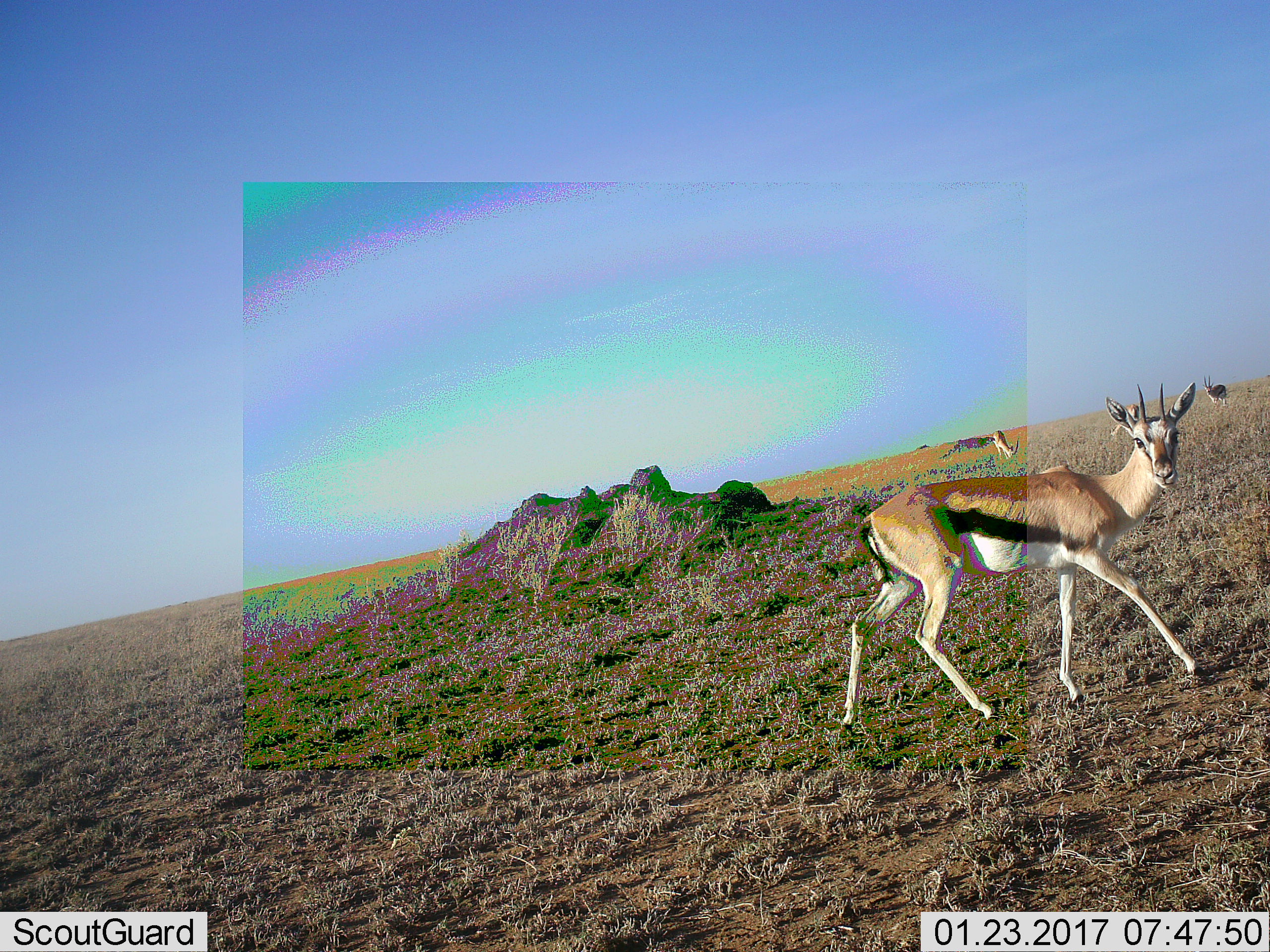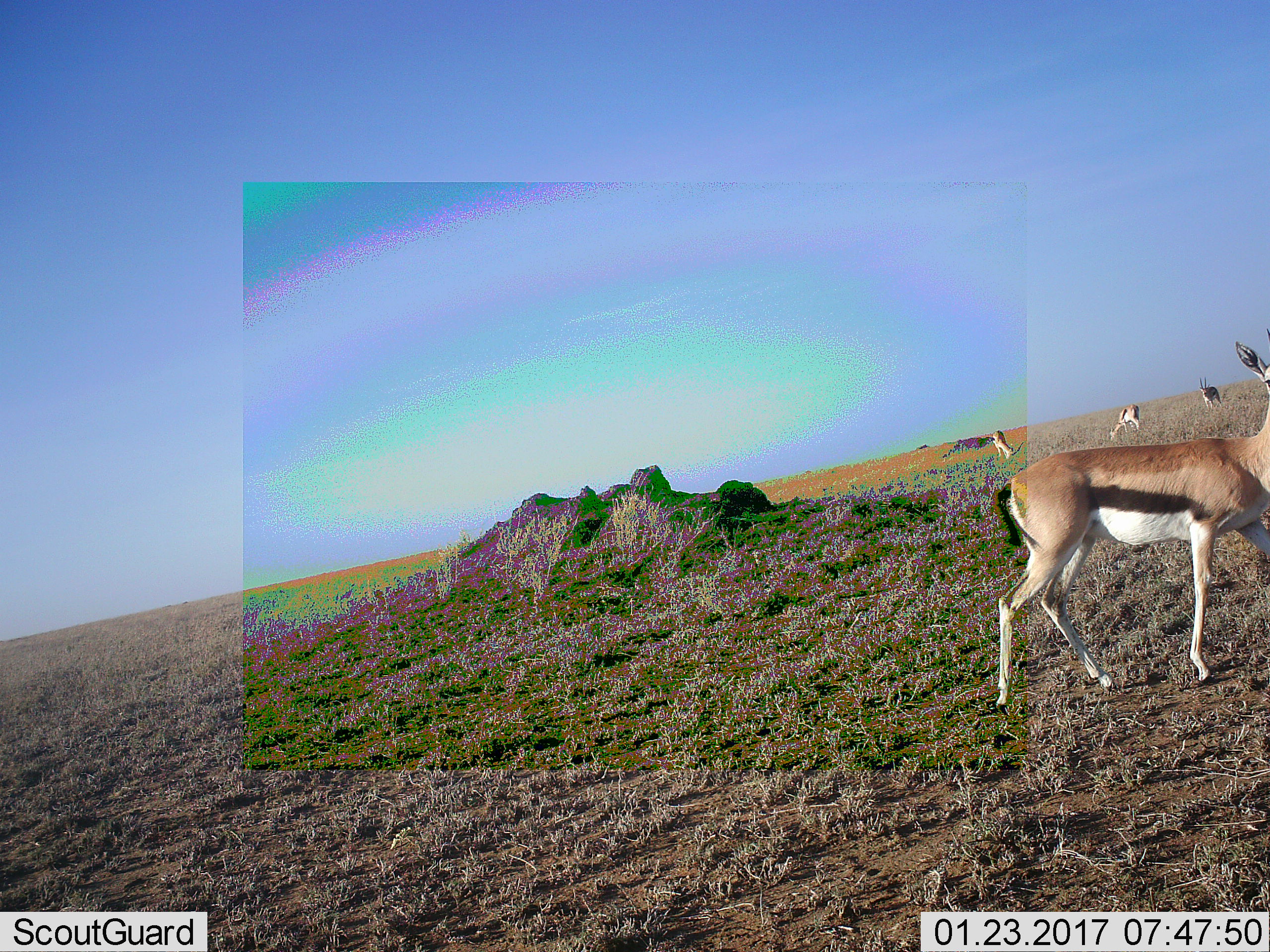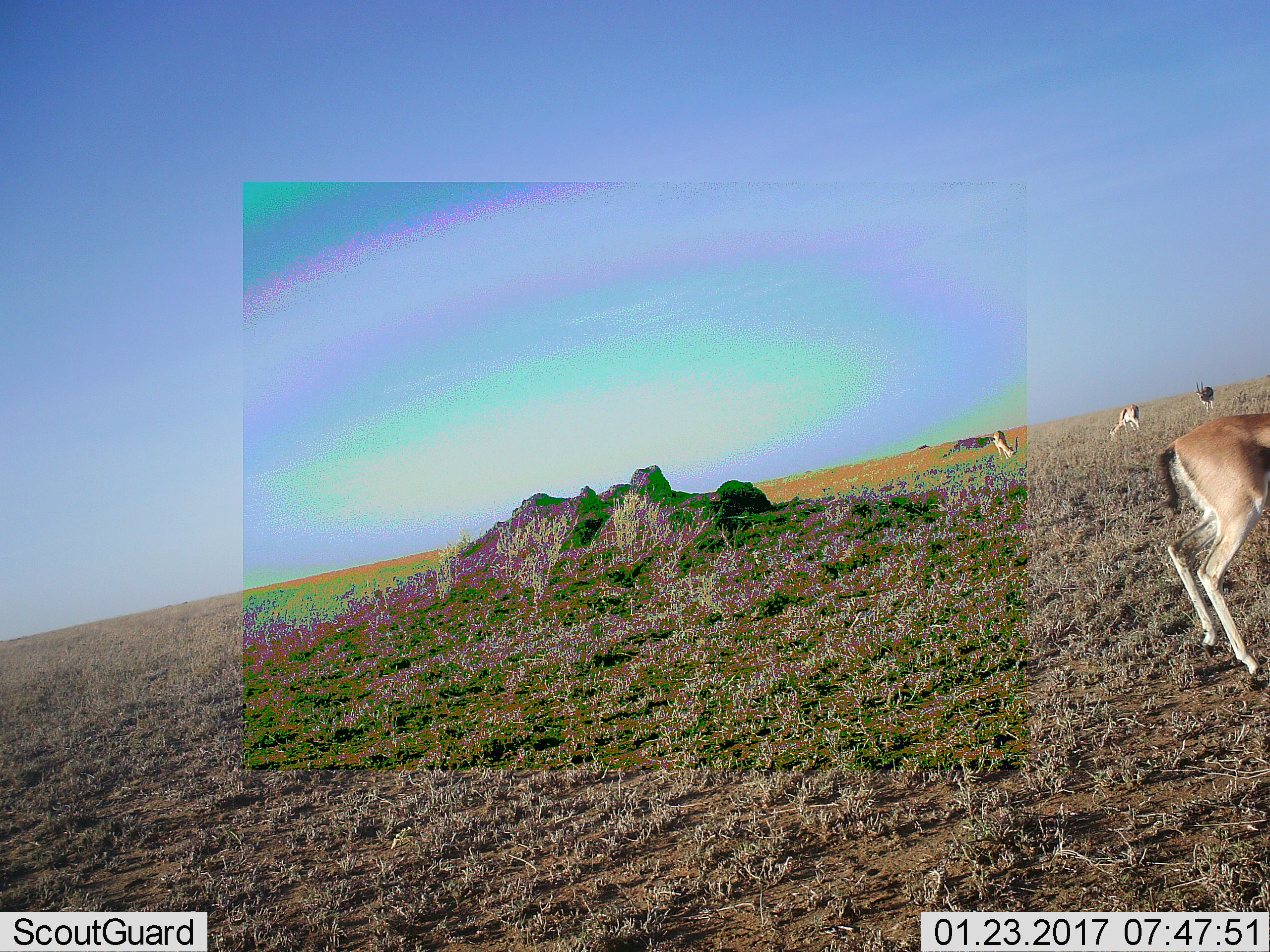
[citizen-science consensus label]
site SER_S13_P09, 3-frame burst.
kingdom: Animalia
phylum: Chordata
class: Mammalia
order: Artiodactyla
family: Bovidae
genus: Eudorcas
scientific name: Eudorcas thomsonii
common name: thomson's gazelle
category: gazellethomsons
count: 3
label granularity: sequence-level